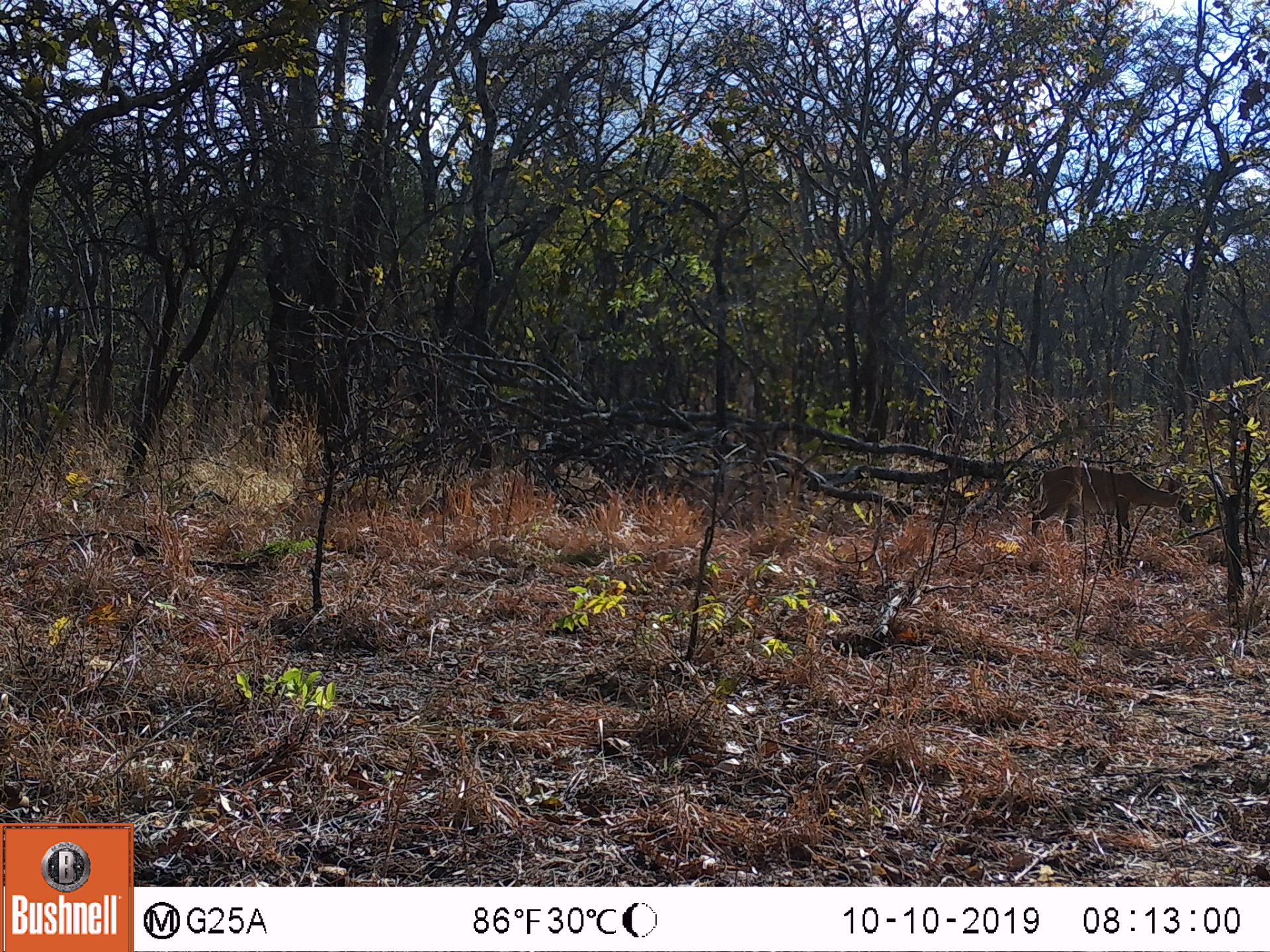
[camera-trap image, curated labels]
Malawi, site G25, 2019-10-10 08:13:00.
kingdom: Animalia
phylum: Chordata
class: Mammalia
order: Artiodactyla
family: Bovidae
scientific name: Antilopinae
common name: small antelope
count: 1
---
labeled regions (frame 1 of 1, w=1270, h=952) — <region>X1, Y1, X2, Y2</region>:
small antelope: <region>1028, 461, 1193, 557</region>